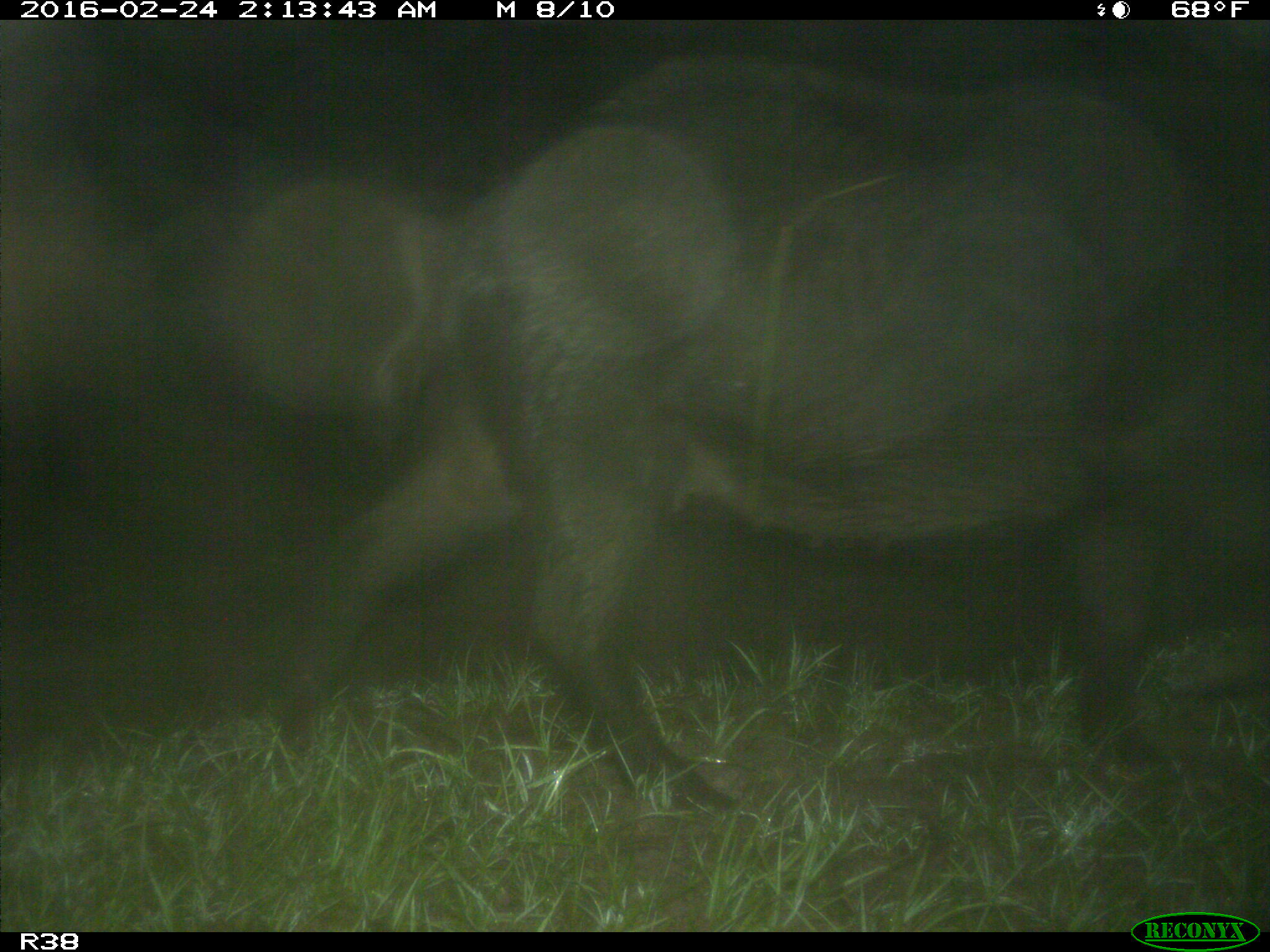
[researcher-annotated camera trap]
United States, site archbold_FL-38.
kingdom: Animalia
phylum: Chordata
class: Mammalia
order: Artiodactyla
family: Suidae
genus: Sus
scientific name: Sus scrofa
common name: wild boar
Sus scrofa (wild boar).